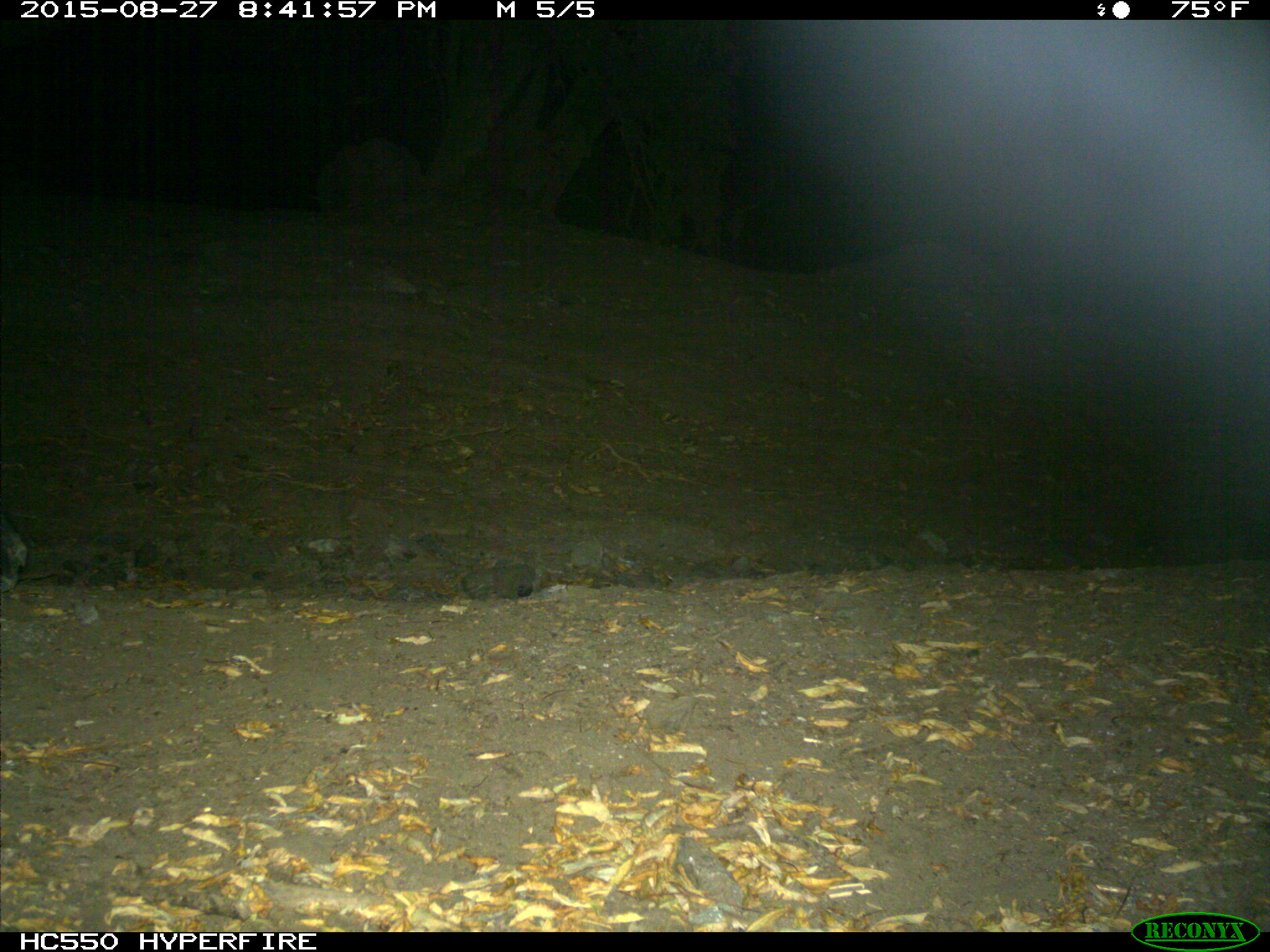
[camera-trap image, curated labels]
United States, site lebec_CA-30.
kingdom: Animalia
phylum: Chordata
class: Mammalia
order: Artiodactyla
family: Suidae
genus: Sus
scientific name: Sus scrofa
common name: wild boar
Sus scrofa (wild boar).